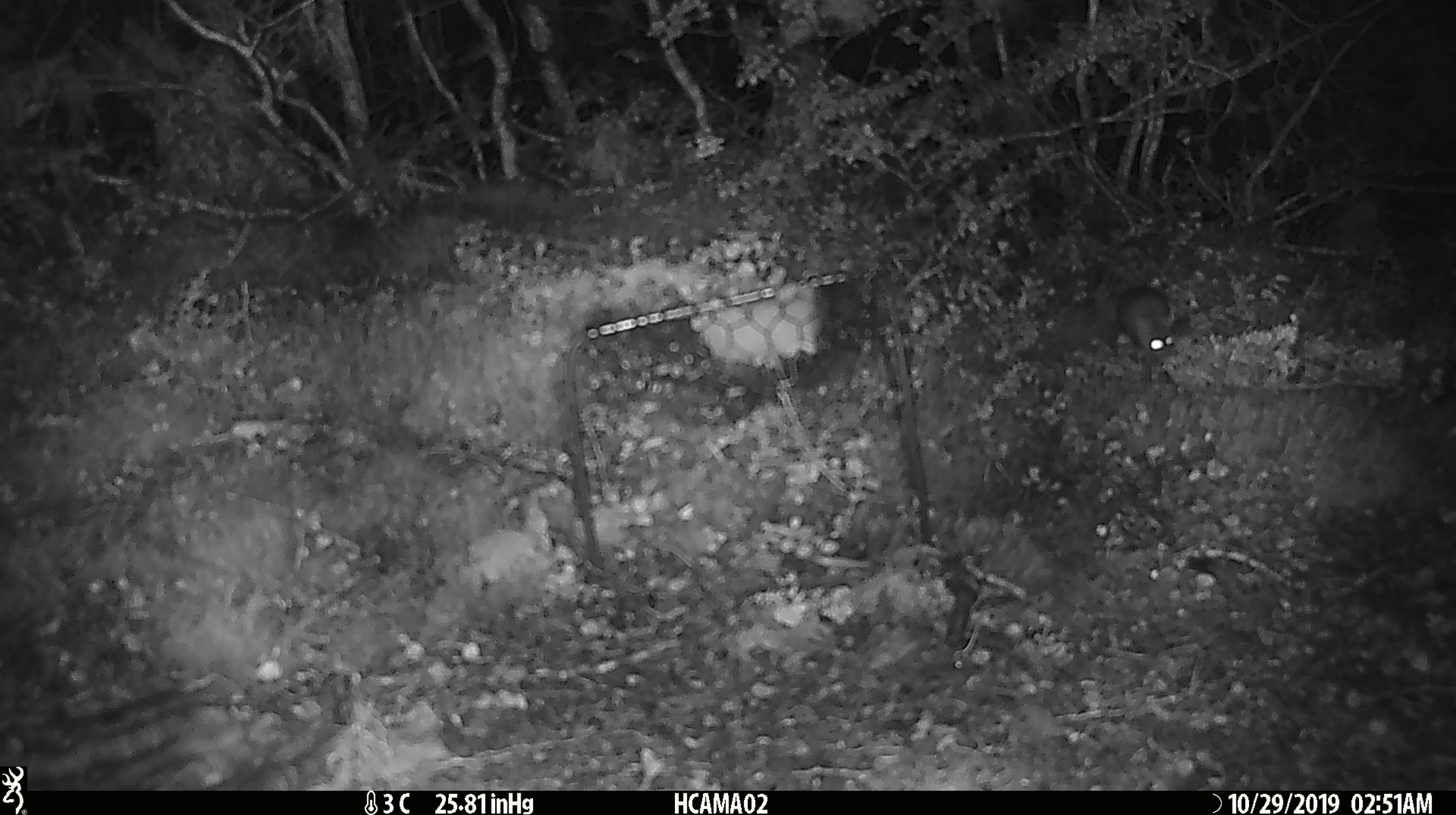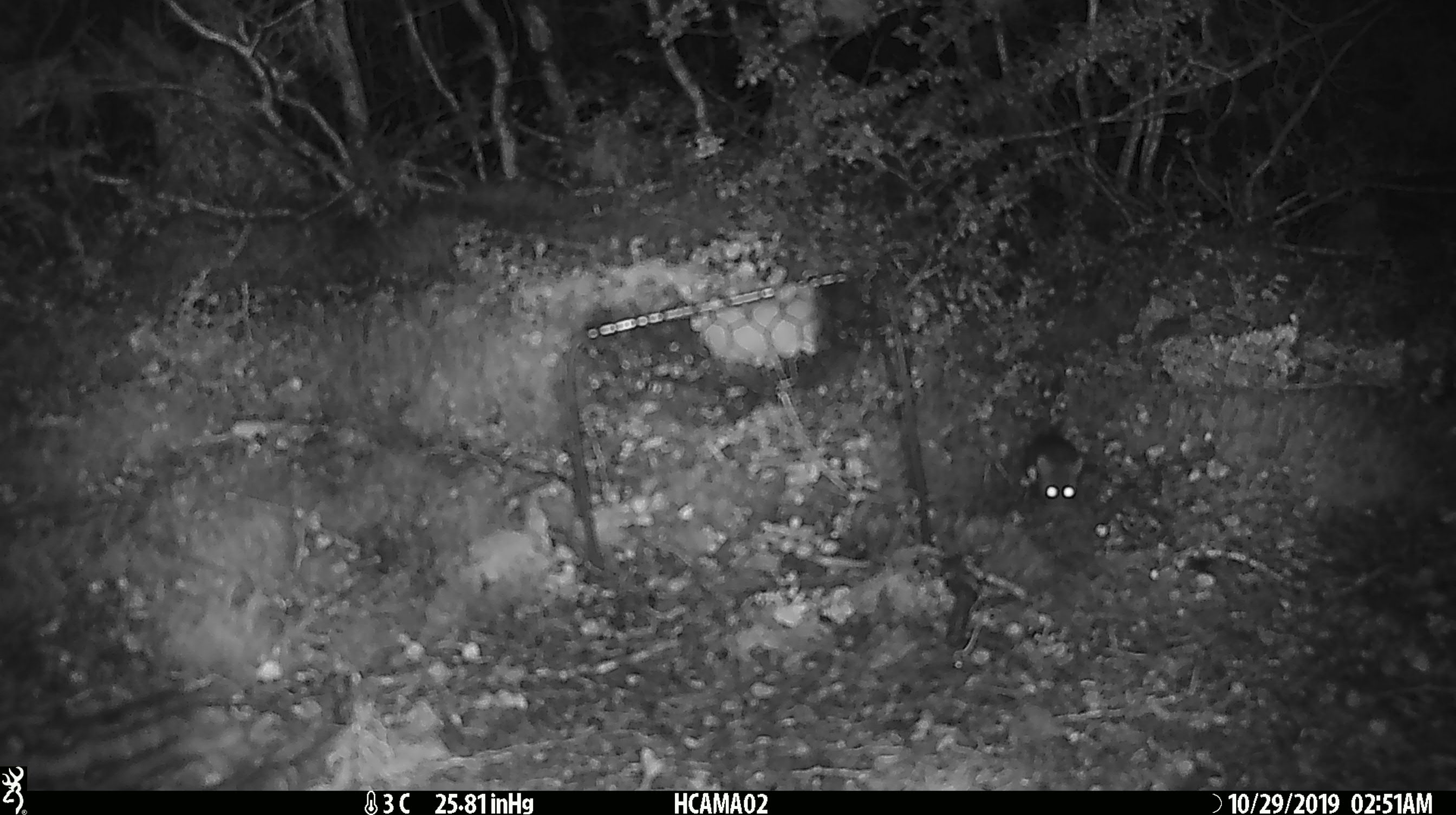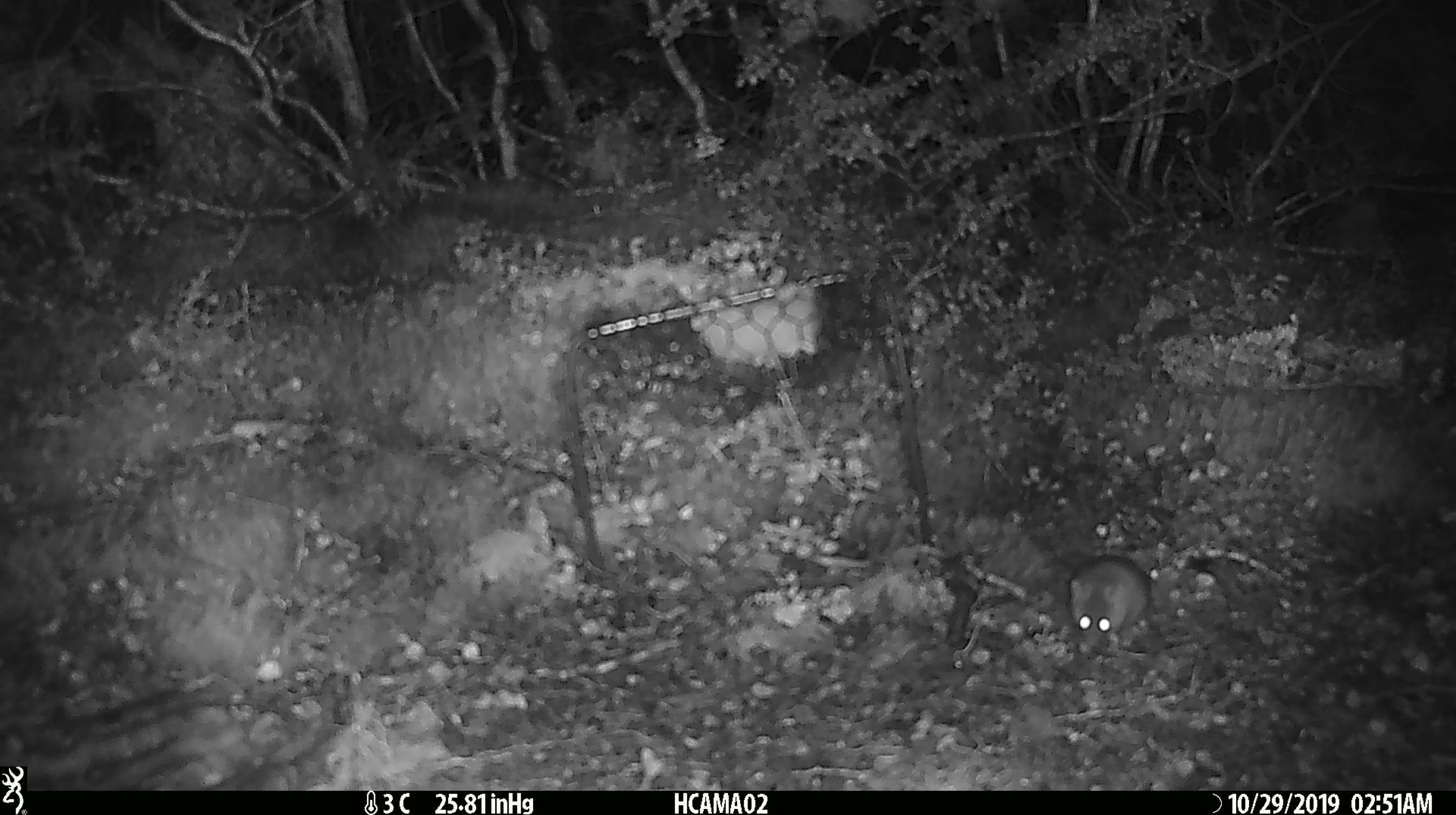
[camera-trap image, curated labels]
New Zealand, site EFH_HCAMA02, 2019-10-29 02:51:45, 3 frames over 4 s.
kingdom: Animalia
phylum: Chordata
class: Mammalia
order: Rodentia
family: Muridae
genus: Mus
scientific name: Mus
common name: mouse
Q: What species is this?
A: Mouse (Mus).